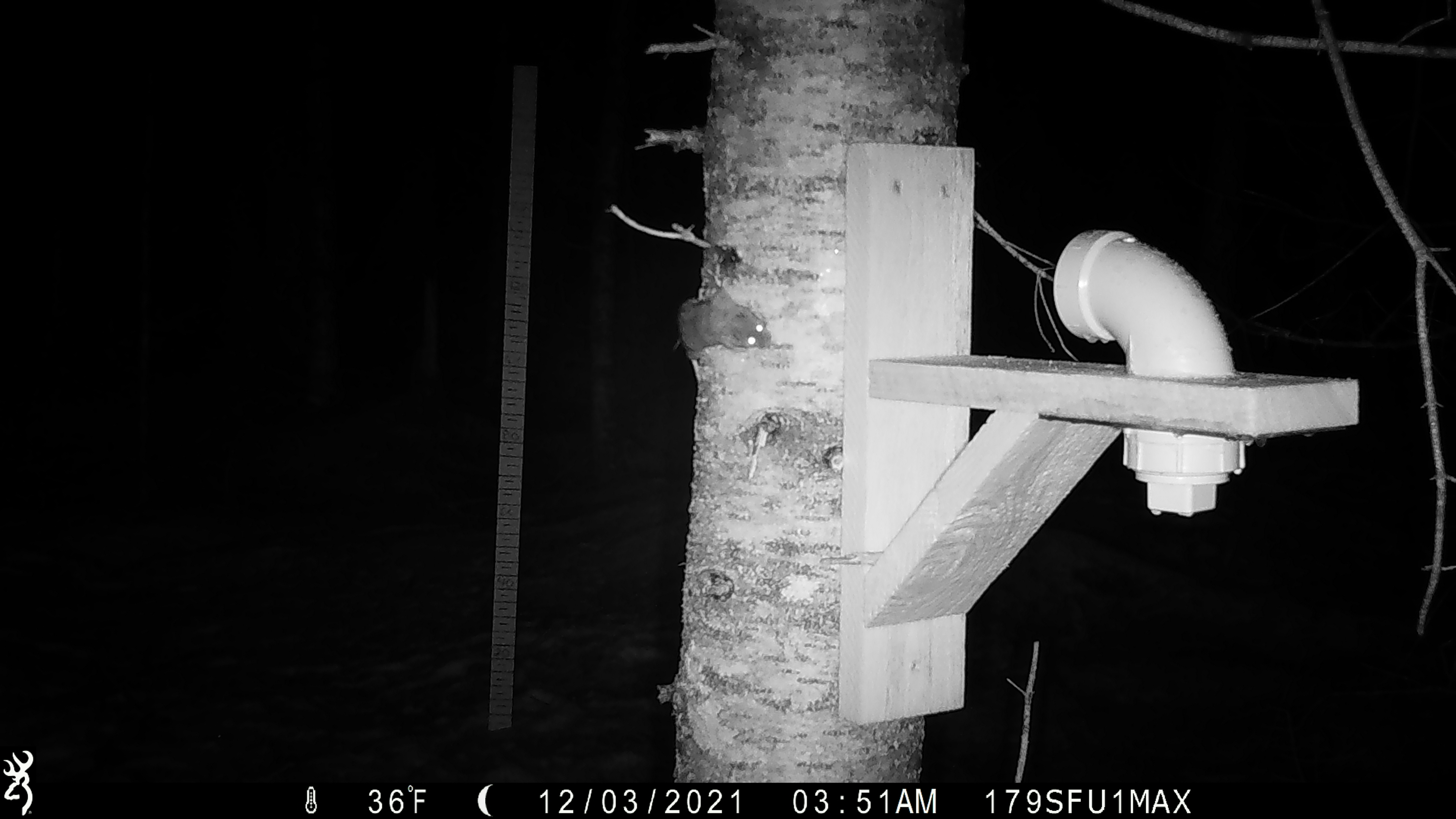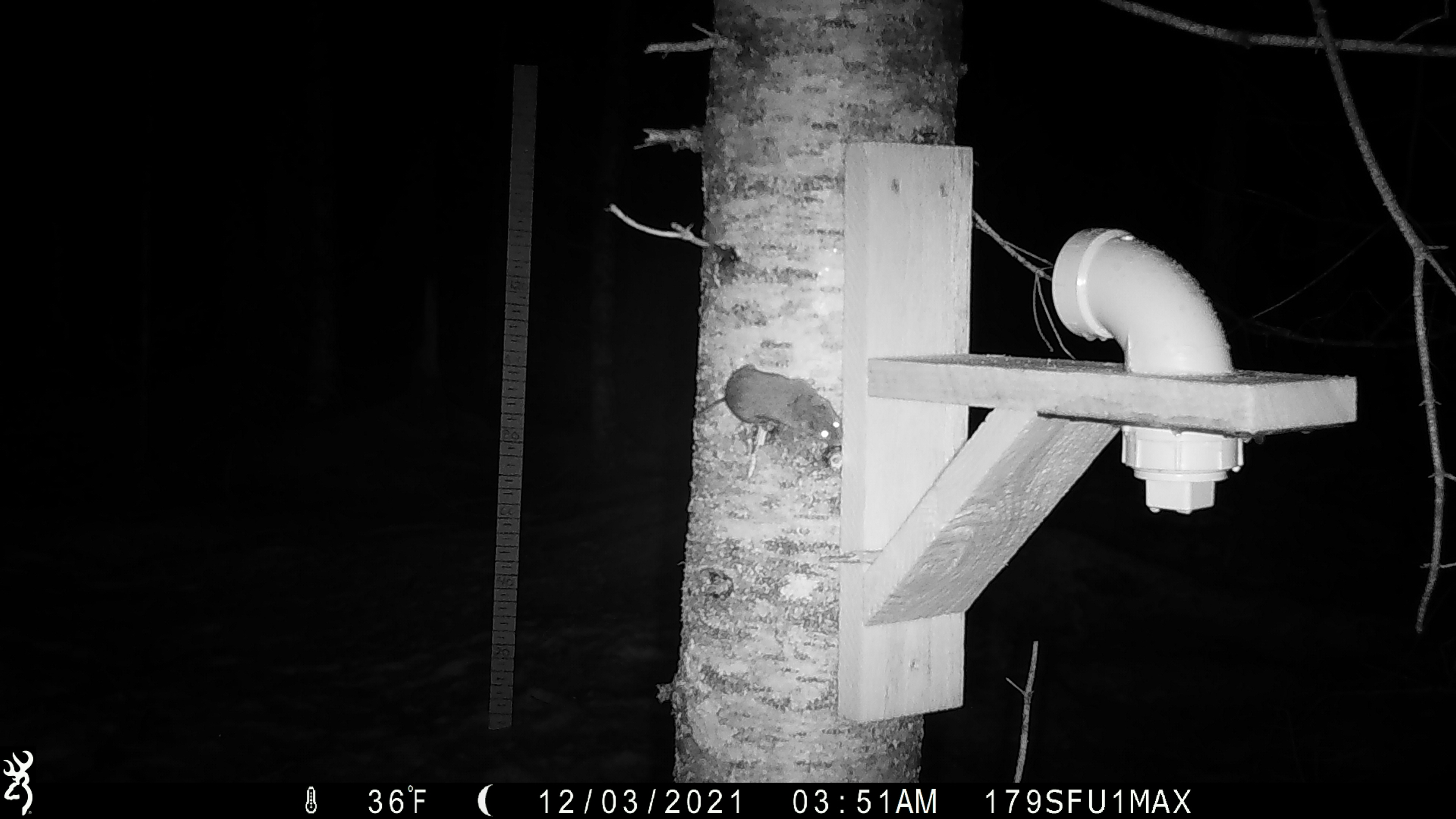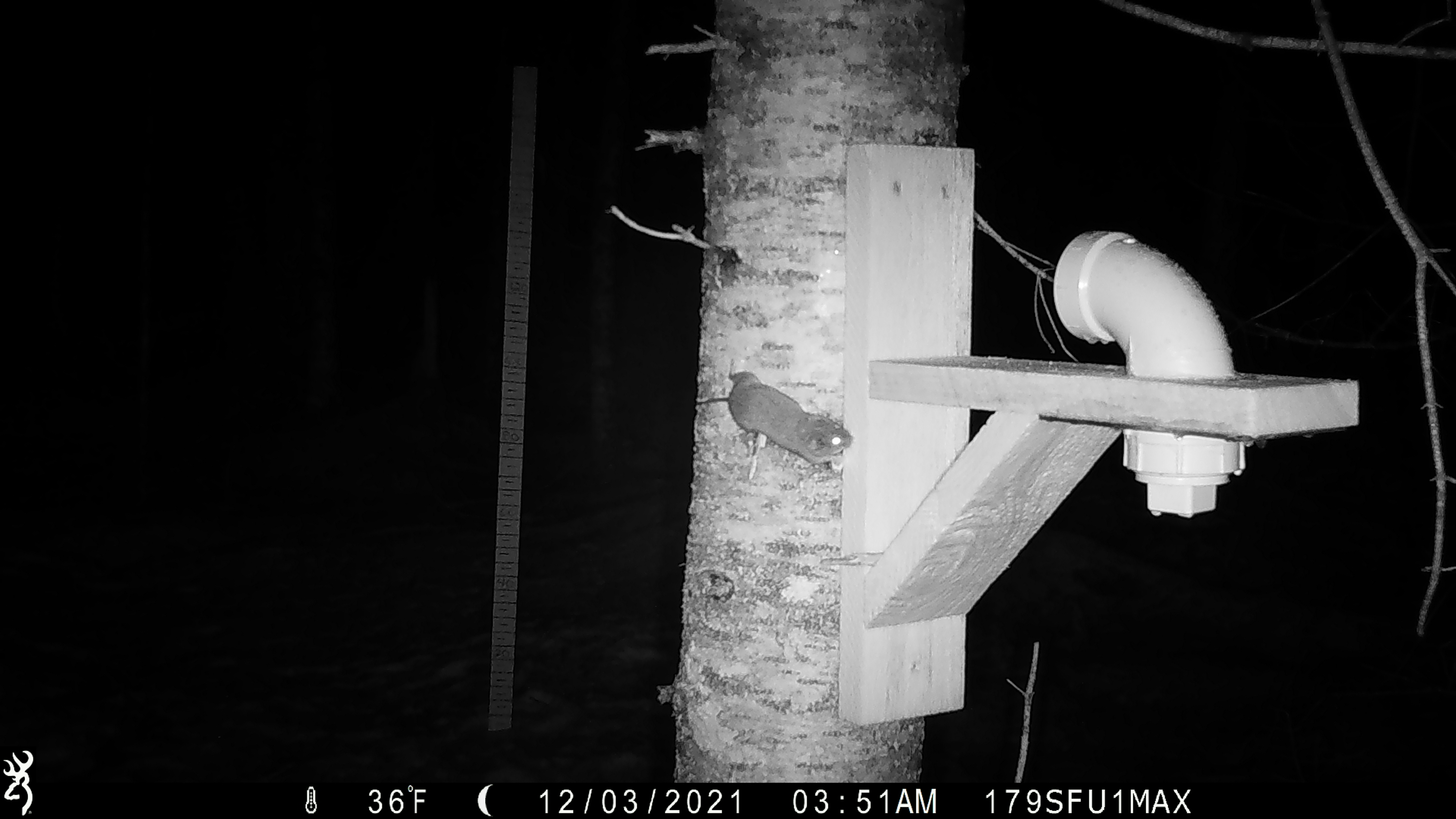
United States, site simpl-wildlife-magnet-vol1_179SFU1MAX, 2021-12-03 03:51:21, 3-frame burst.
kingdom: Animalia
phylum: Chordata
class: Mammalia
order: Rodentia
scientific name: Rodentia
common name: mouse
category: mouse sp.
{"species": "mouse sp. (mouse) (Rodentia)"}